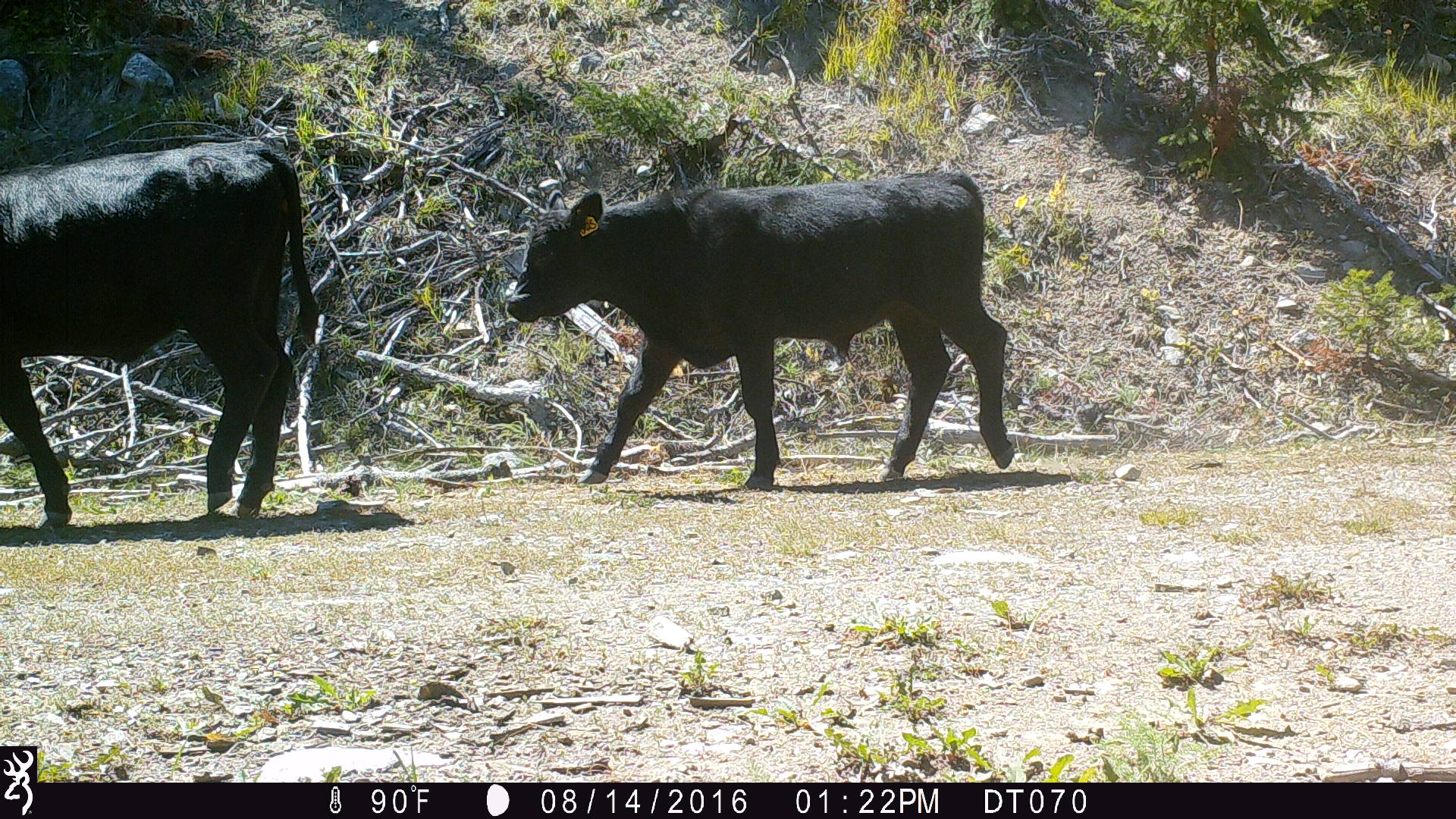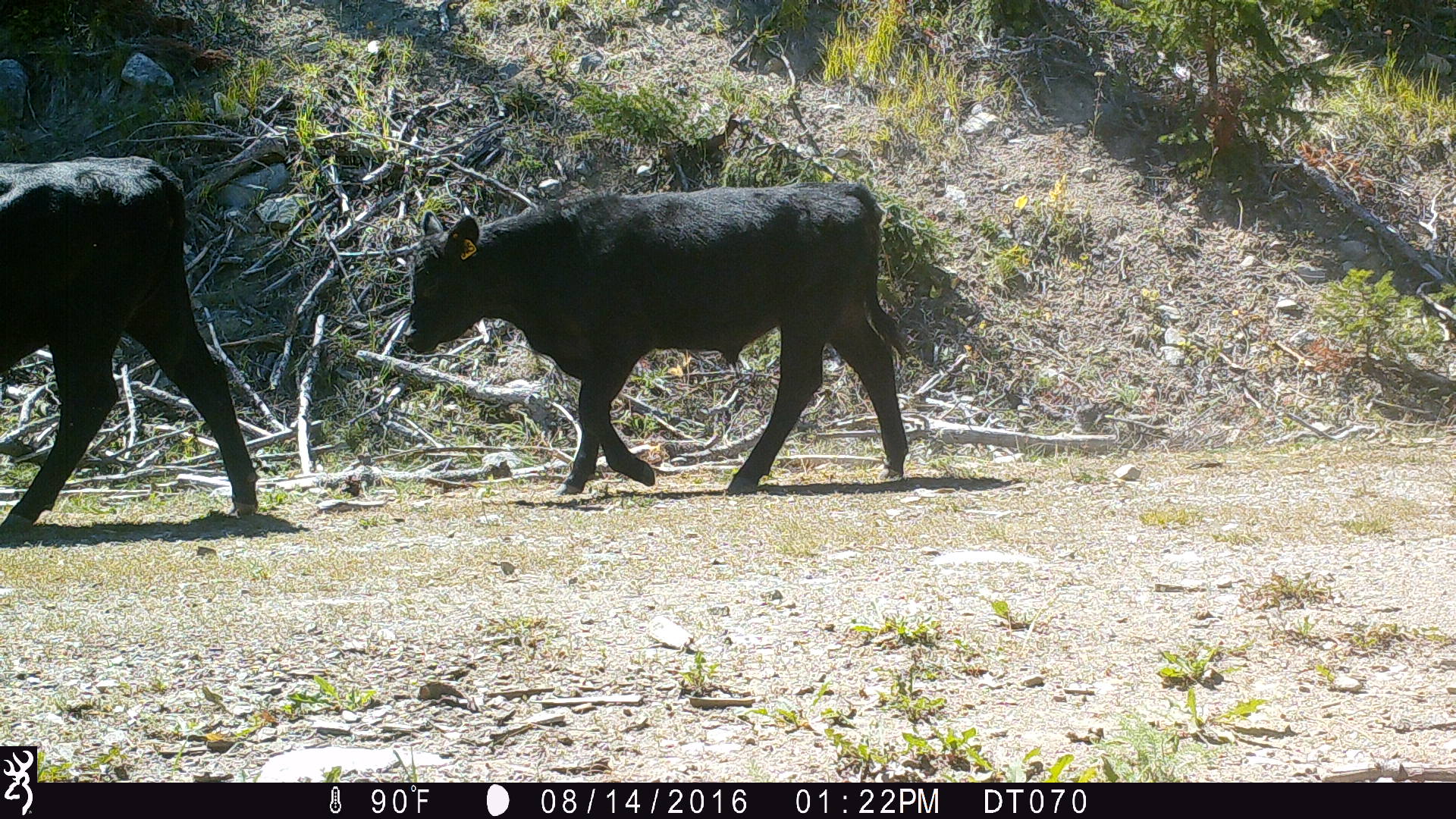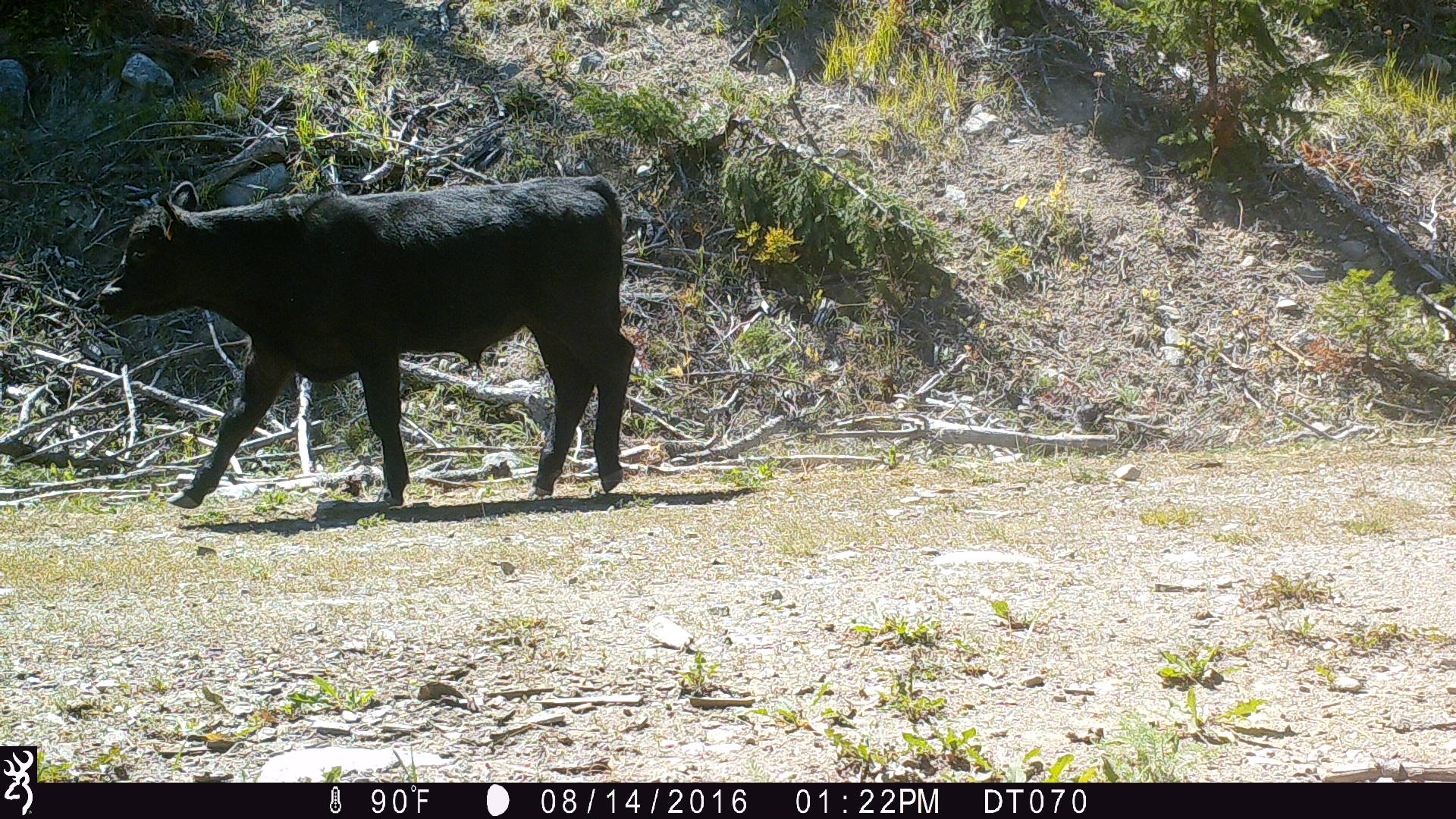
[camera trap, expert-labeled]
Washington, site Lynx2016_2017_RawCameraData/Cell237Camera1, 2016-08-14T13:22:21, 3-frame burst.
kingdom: Animalia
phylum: Chordata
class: Mammalia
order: Artiodactyla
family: Bovidae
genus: Bos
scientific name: Bos taurus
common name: domestic cattle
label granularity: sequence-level